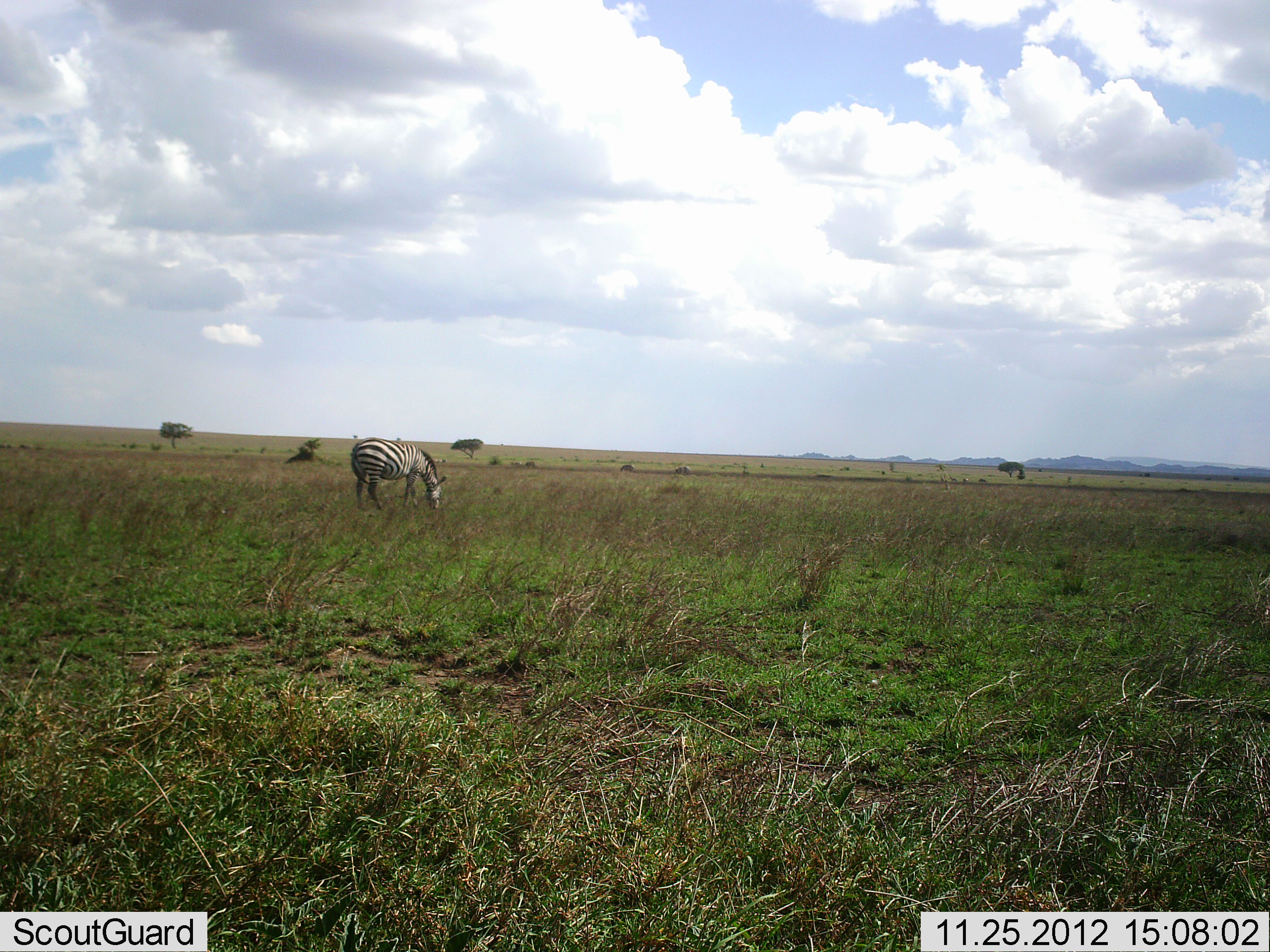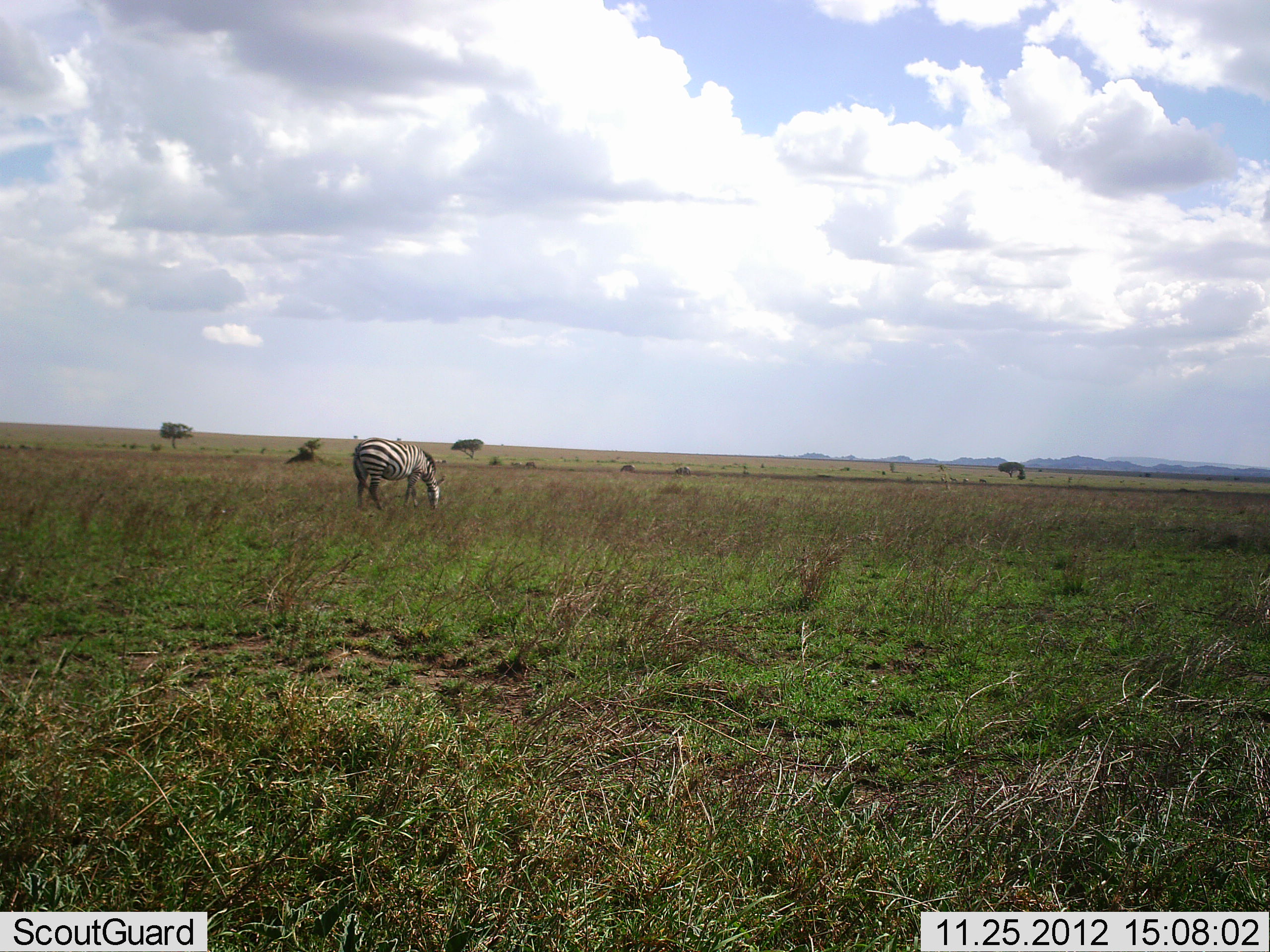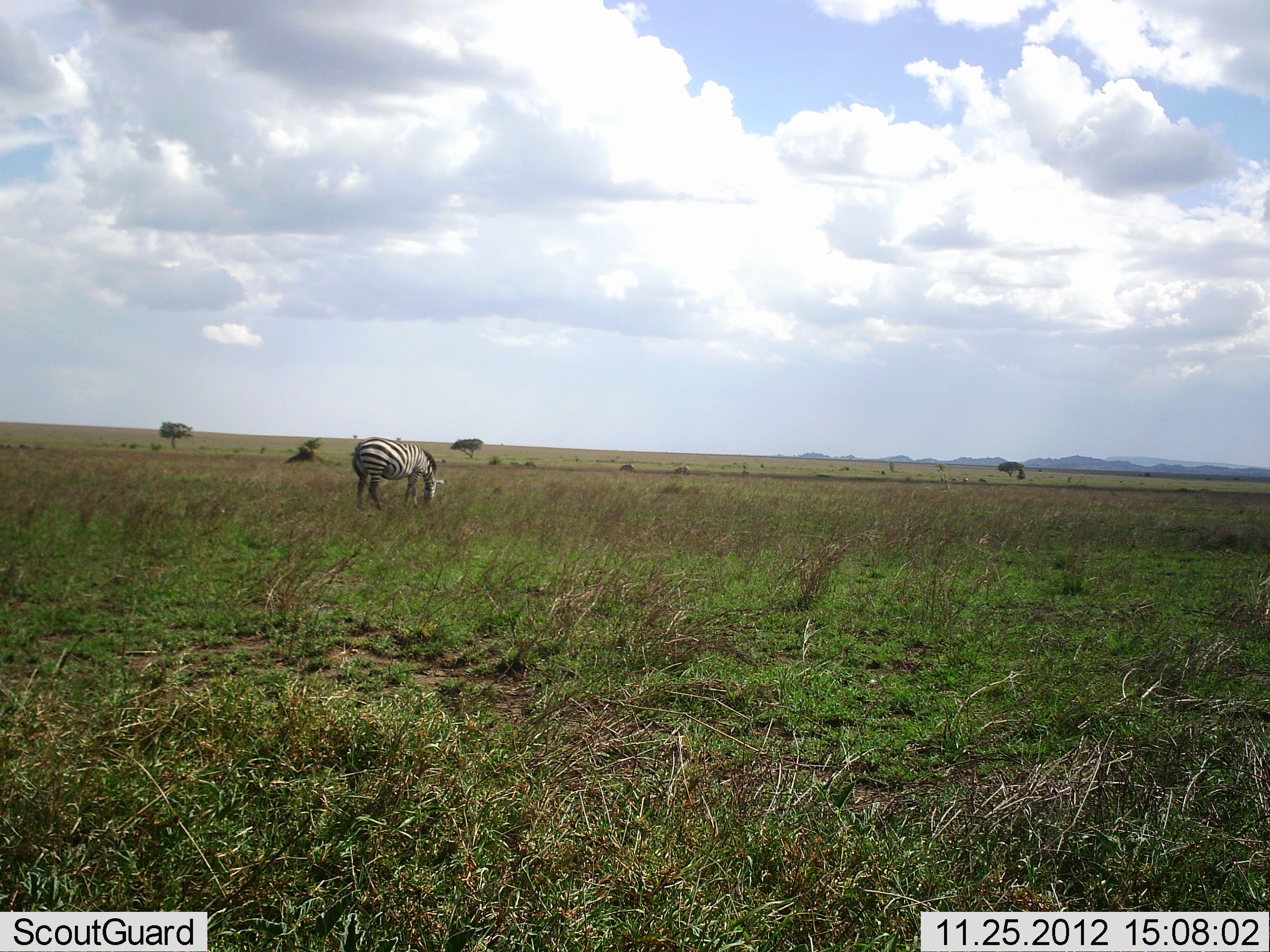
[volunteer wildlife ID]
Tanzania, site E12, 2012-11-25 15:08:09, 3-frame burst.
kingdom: Animalia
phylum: Chordata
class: Mammalia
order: Perissodactyla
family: Equidae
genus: Equus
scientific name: Equus quagga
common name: plains zebra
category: zebra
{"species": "zebra (plains zebra) (Equus quagga)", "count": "1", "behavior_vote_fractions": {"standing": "50%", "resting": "0%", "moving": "0%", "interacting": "0%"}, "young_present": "0%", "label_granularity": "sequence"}